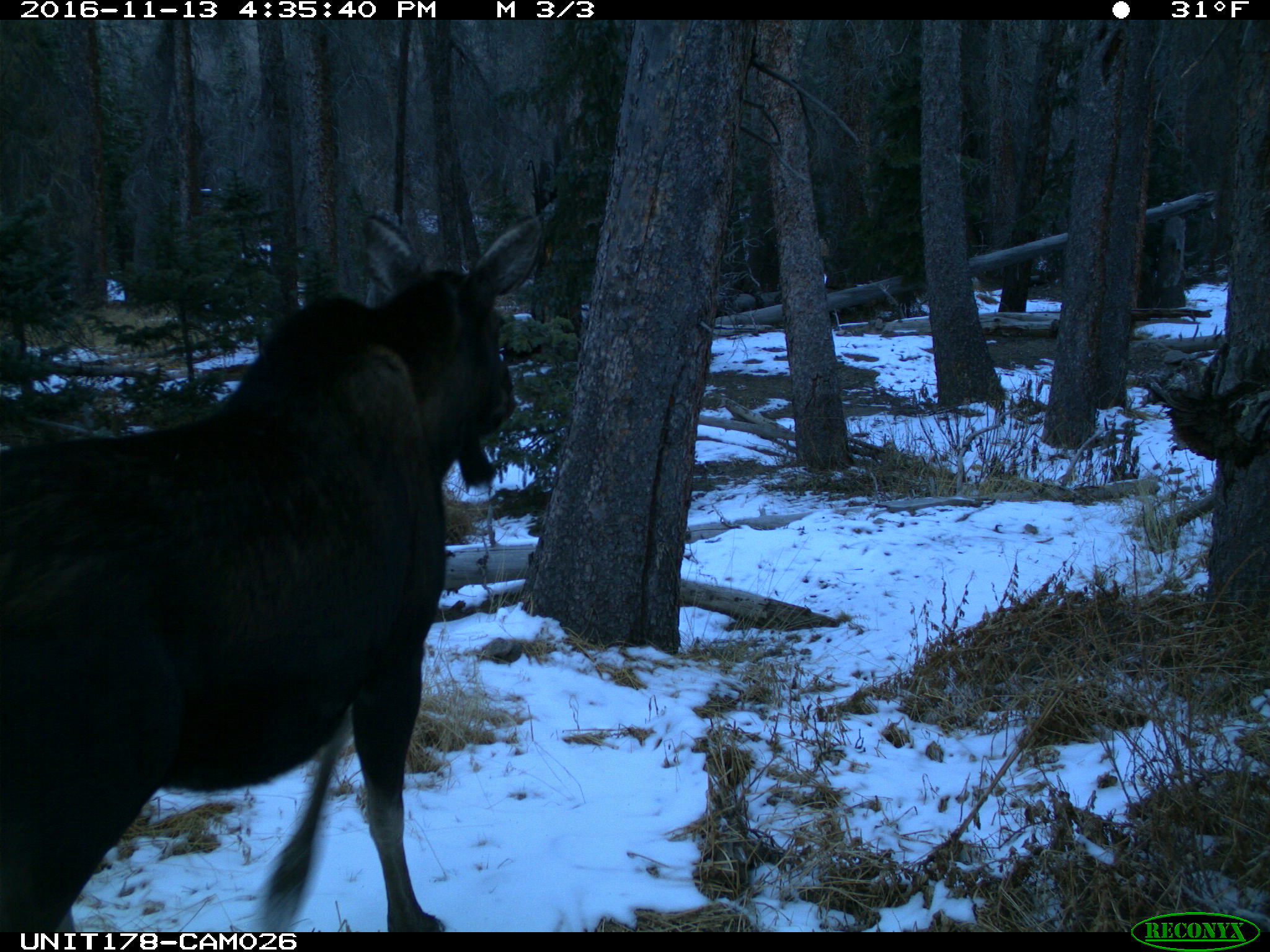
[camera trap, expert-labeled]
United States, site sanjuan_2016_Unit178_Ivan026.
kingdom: Animalia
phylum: Chordata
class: Mammalia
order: Artiodactyla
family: Cervidae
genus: Alces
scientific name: Alces alces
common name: moose